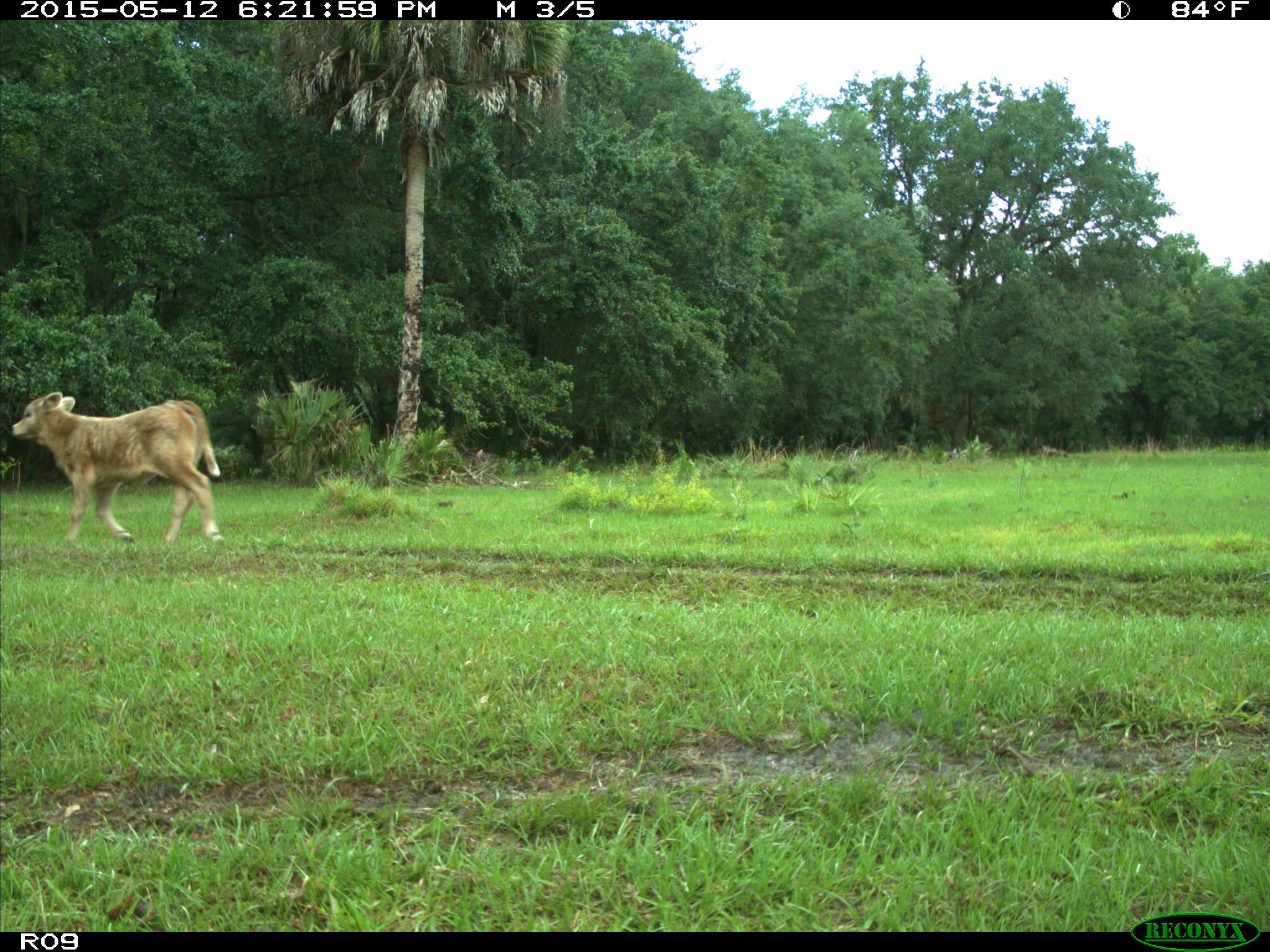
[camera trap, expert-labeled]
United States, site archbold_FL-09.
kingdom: Animalia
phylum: Chordata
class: Mammalia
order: Artiodactyla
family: Bovidae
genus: Bos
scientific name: Bos taurus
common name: domestic cow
Bos taurus (domestic cow).